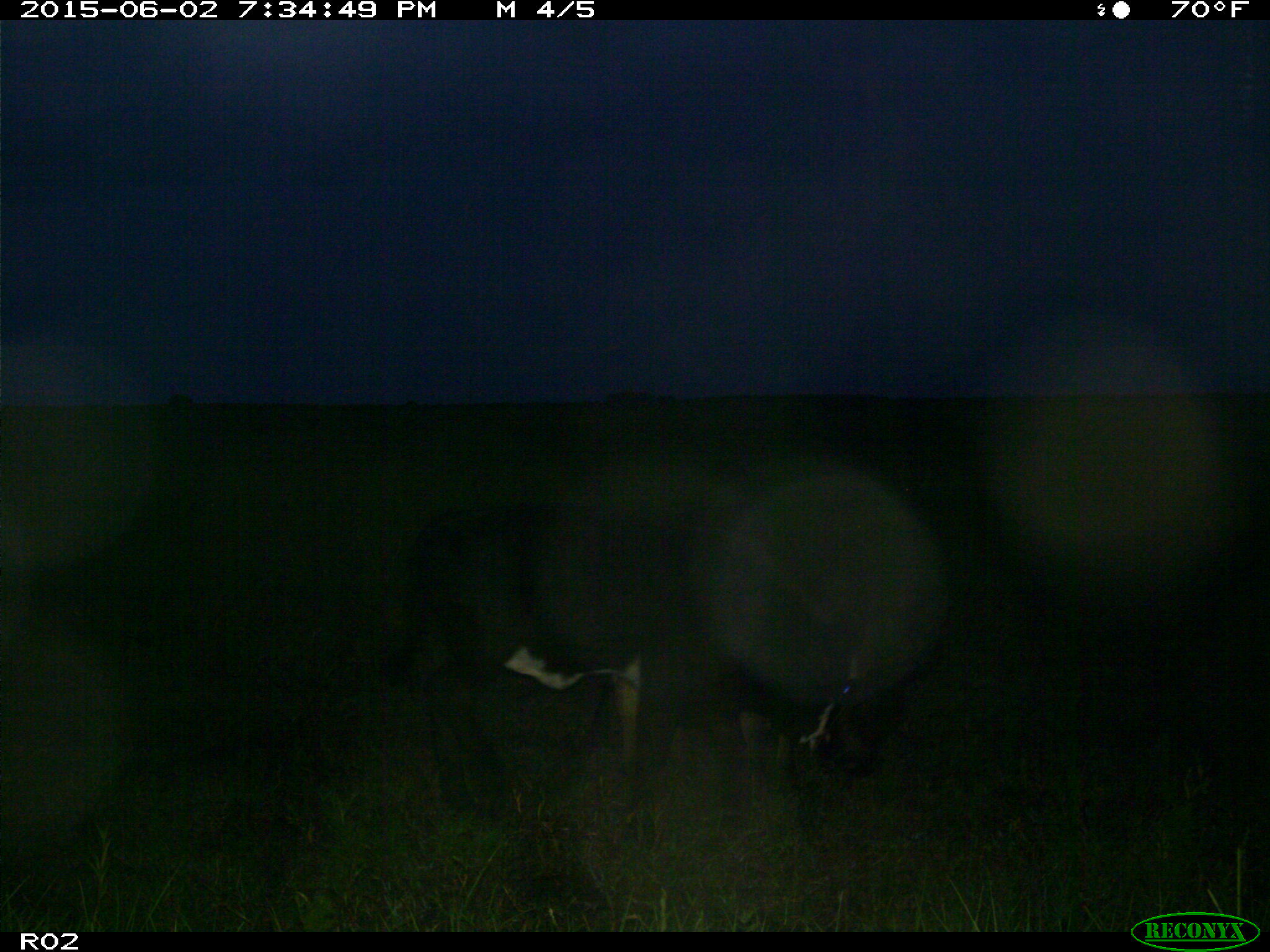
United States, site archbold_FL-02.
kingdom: Animalia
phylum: Chordata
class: Mammalia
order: Artiodactyla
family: Bovidae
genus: Bos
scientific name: Bos taurus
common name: domestic cow